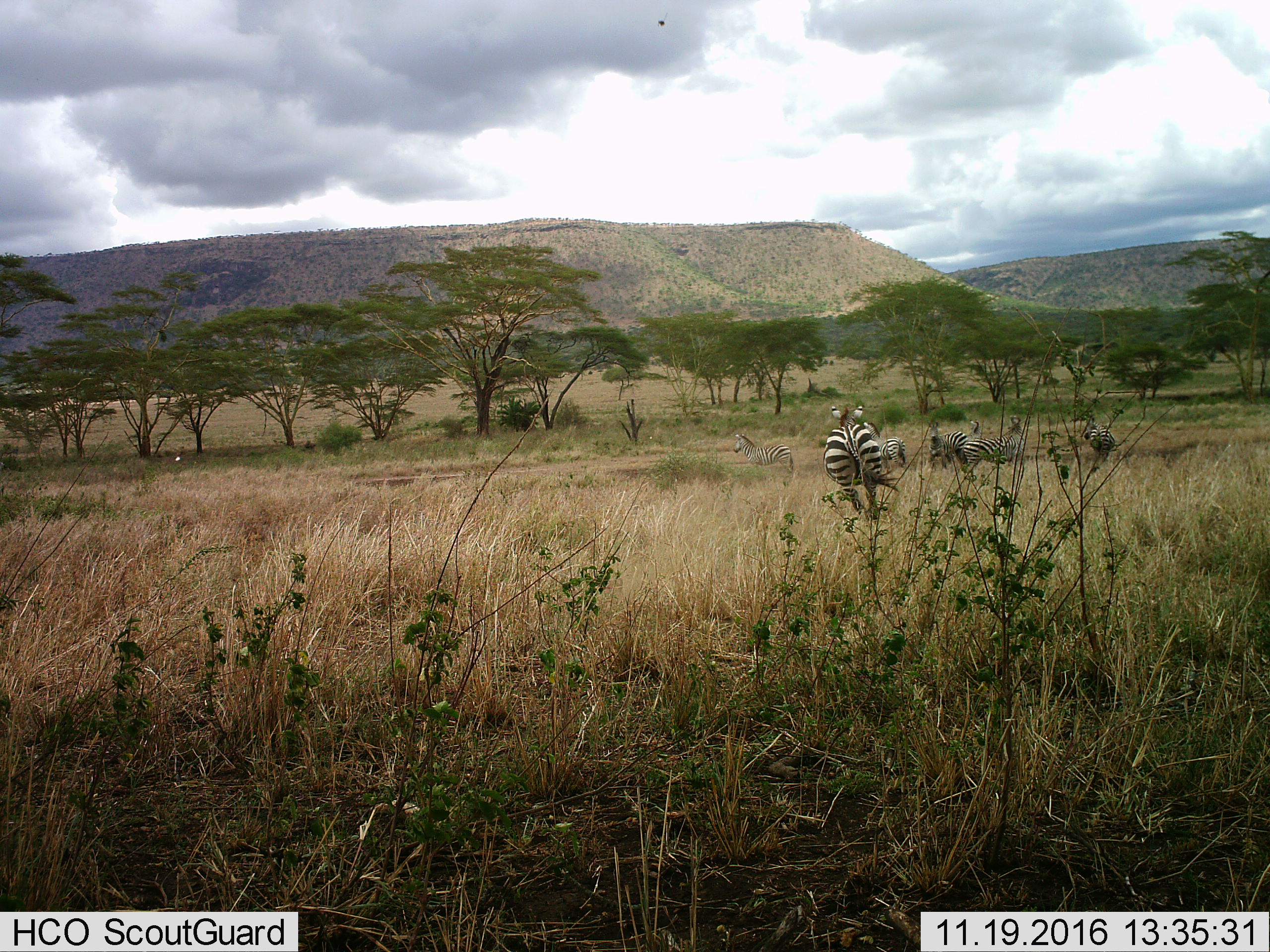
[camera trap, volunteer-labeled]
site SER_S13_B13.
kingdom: Animalia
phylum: Chordata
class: Mammalia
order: Perissodactyla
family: Equidae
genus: Equus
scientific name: Equus quagga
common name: plains zebra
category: zebraplains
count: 6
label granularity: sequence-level